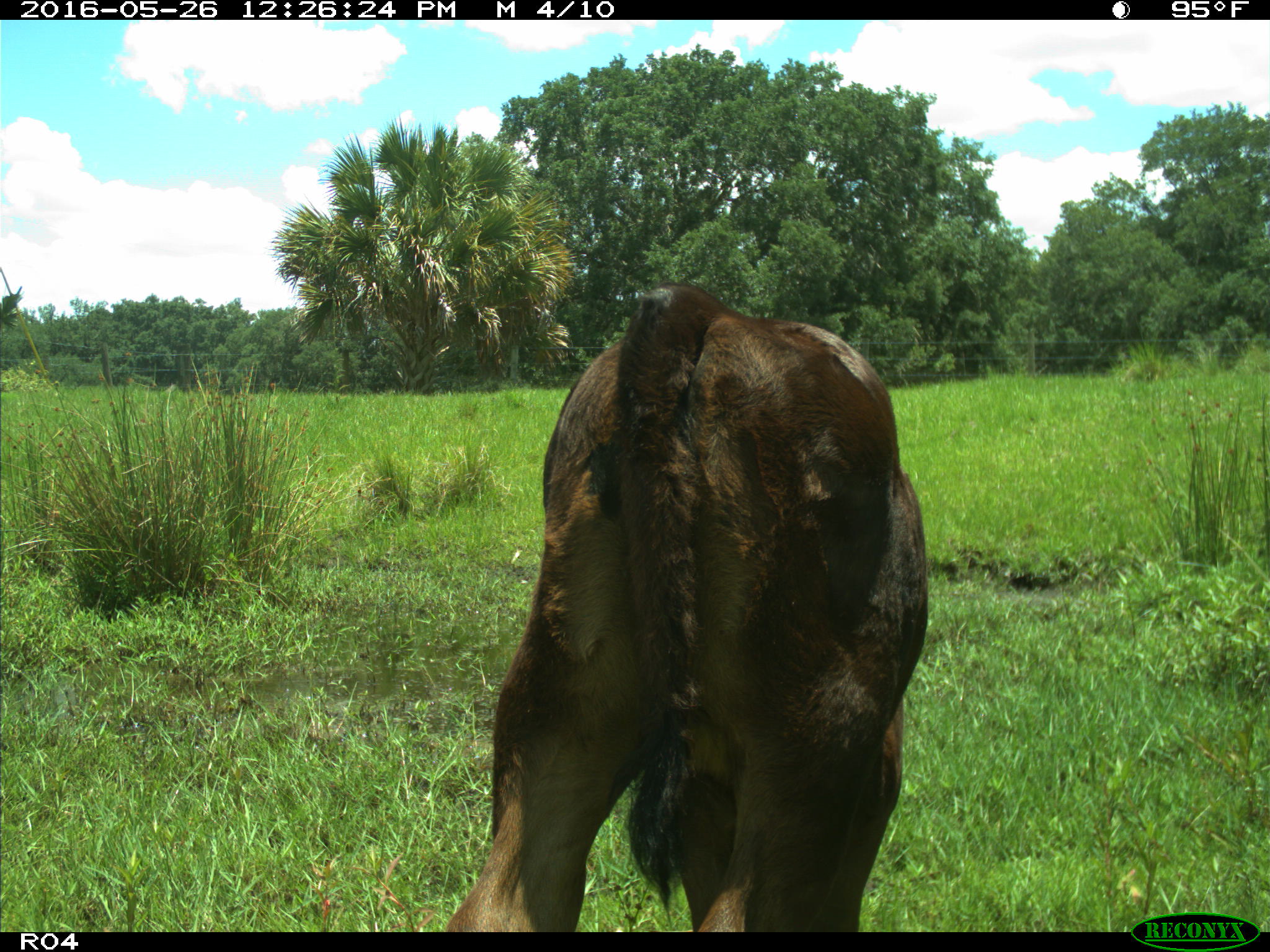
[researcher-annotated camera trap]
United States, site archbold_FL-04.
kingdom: Animalia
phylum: Chordata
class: Mammalia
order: Artiodactyla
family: Bovidae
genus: Bos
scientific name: Bos taurus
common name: domestic cow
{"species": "Bos taurus (domestic cow)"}